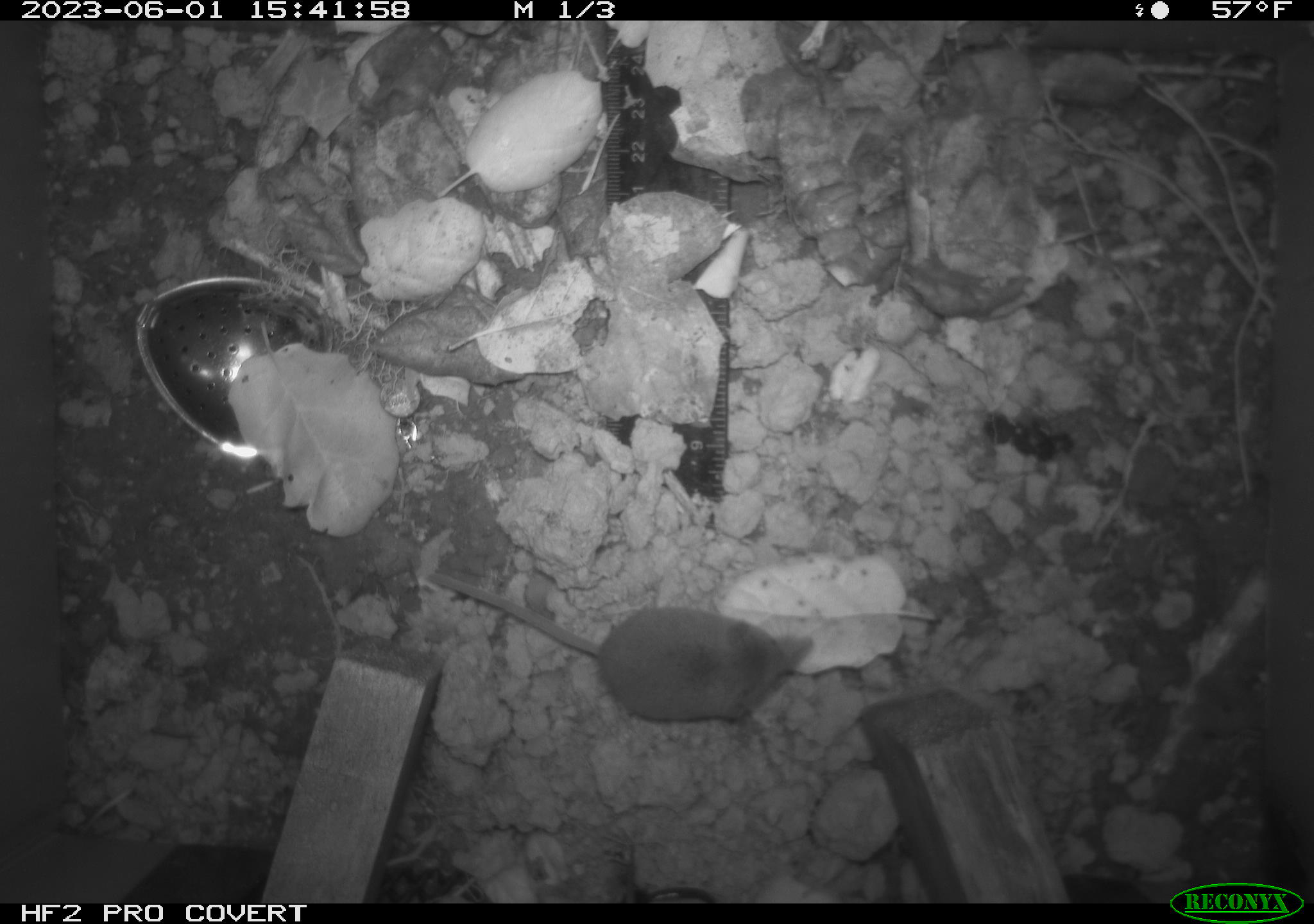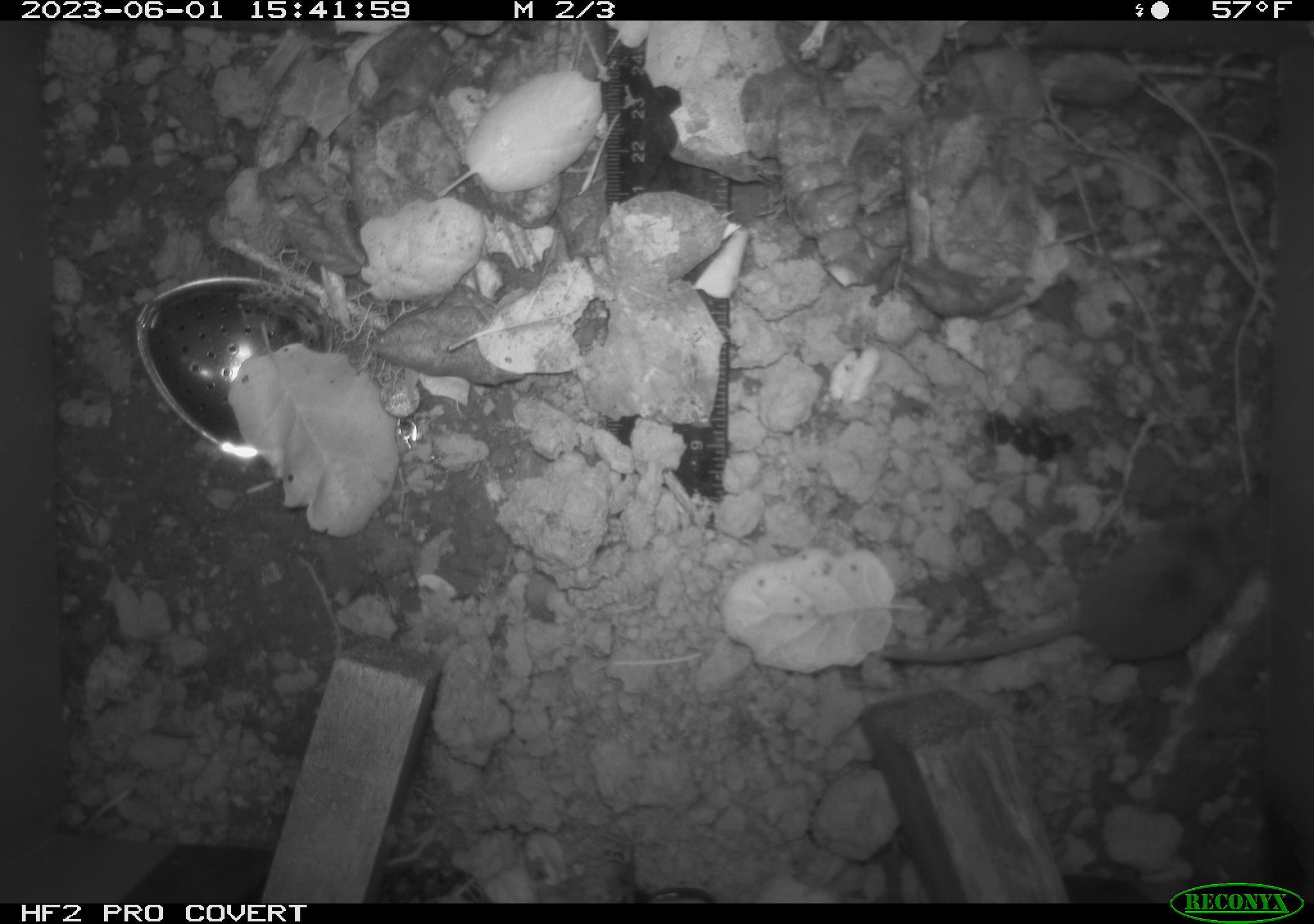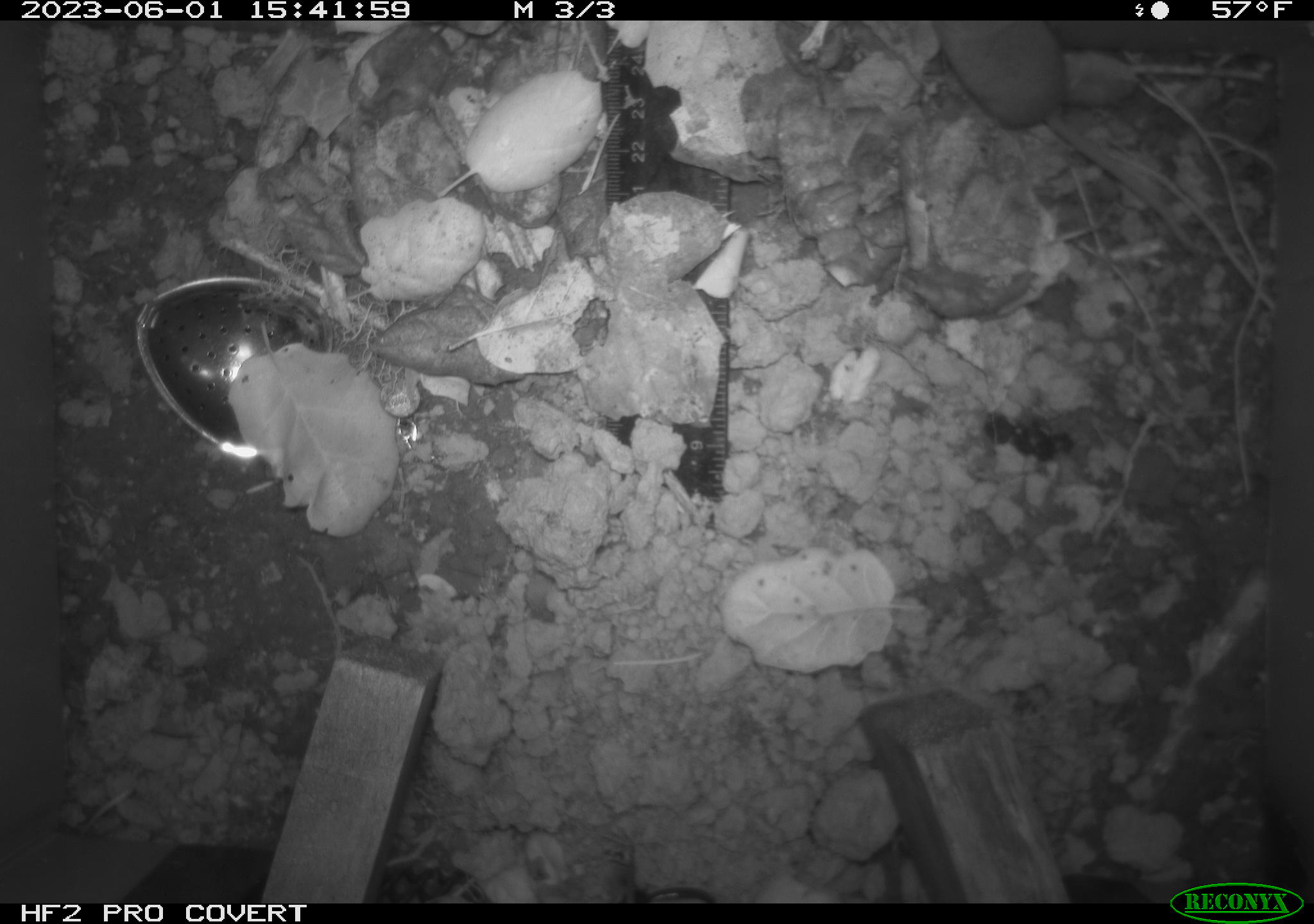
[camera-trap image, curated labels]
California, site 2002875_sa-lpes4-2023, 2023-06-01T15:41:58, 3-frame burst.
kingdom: Animalia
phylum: Chordata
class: Mammalia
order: Eulipotyphla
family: Soricidae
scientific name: Soricidae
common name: shrews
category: soricidae family